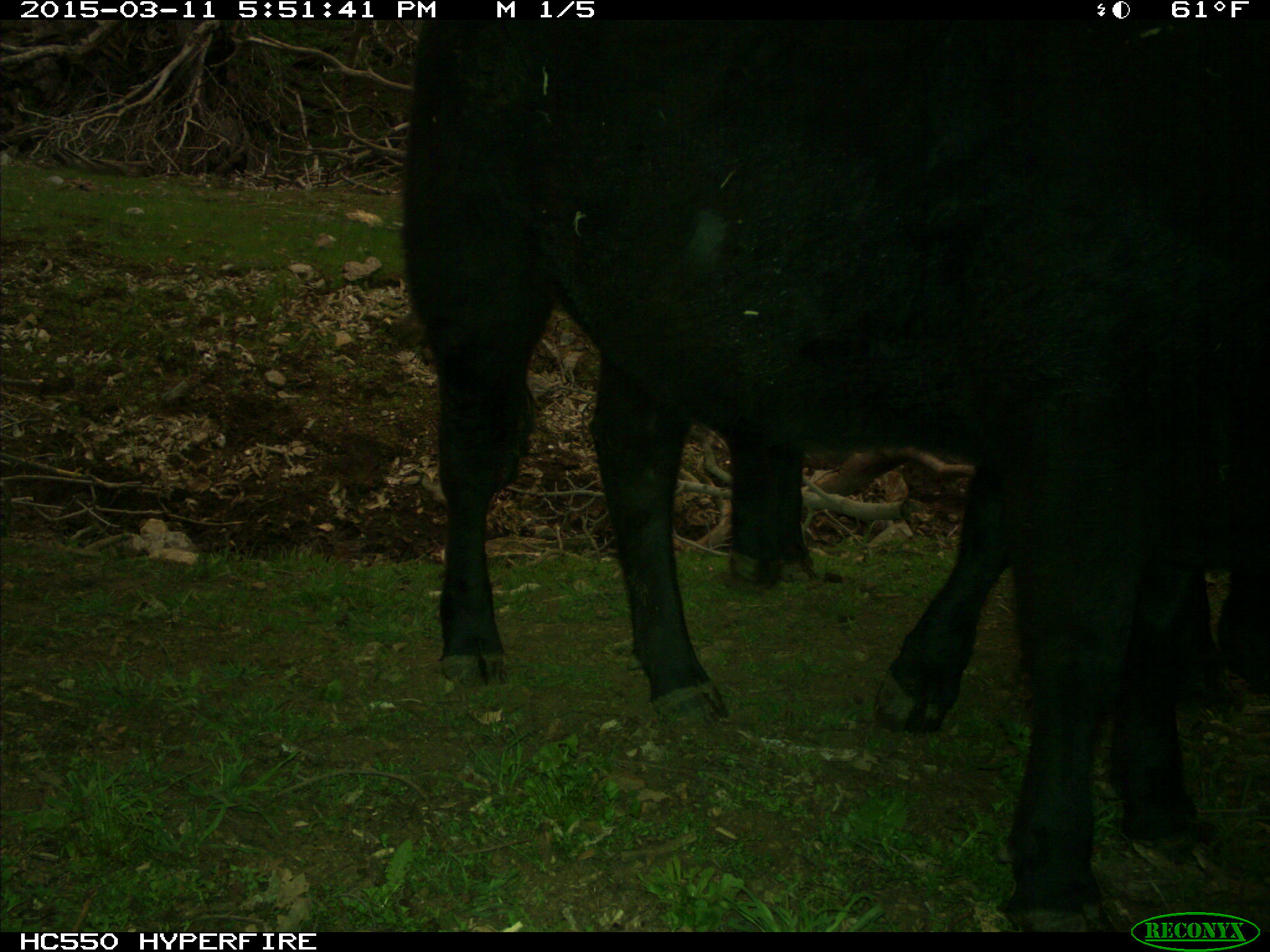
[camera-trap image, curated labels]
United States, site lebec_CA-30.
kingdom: Animalia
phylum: Chordata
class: Mammalia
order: Artiodactyla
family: Bovidae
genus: Bos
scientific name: Bos taurus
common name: domestic cow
Bos taurus (domestic cow).